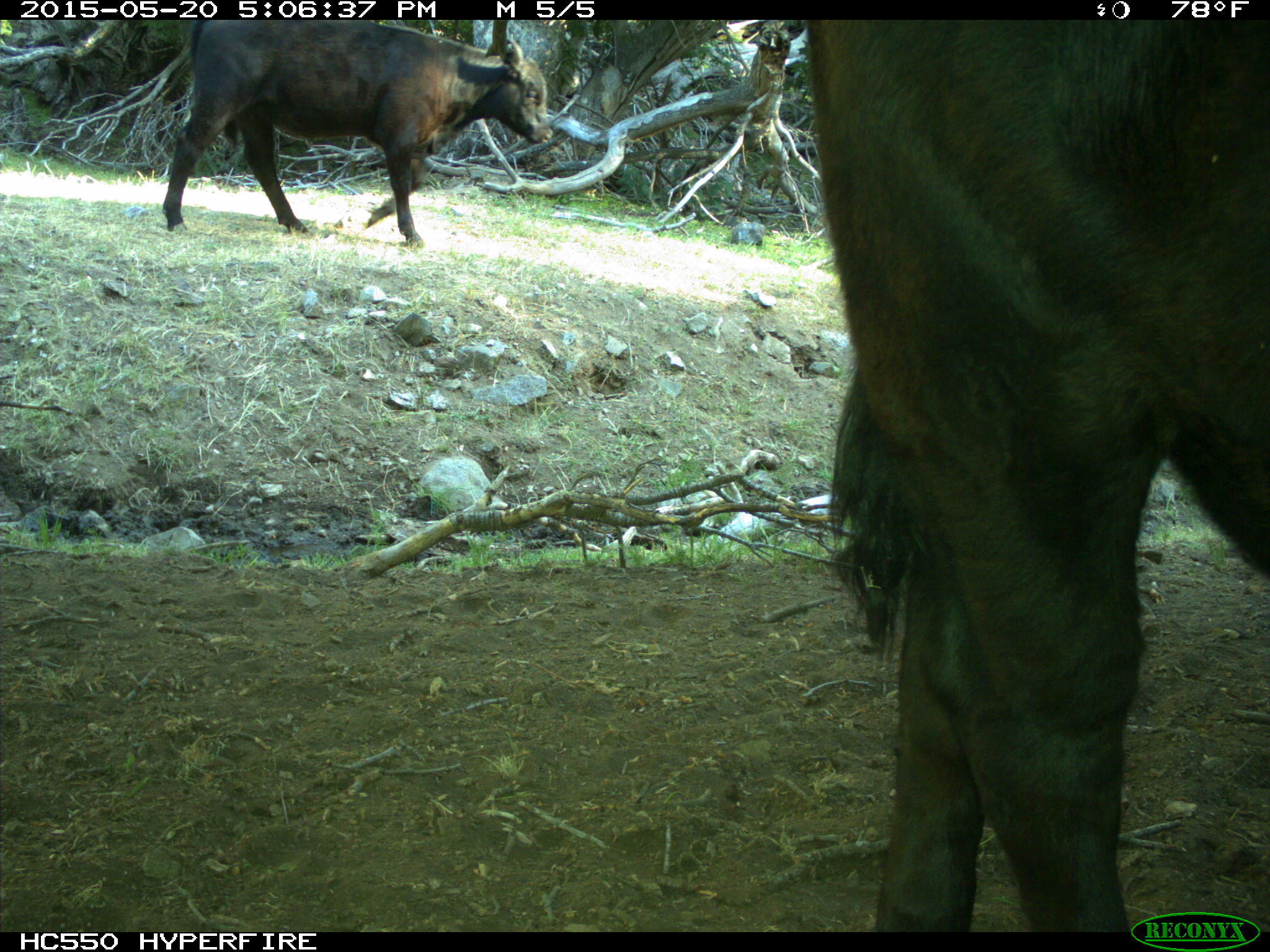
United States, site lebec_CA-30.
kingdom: Animalia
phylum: Chordata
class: Mammalia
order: Artiodactyla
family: Bovidae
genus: Bos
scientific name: Bos taurus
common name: domestic cow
Bos taurus (domestic cow).